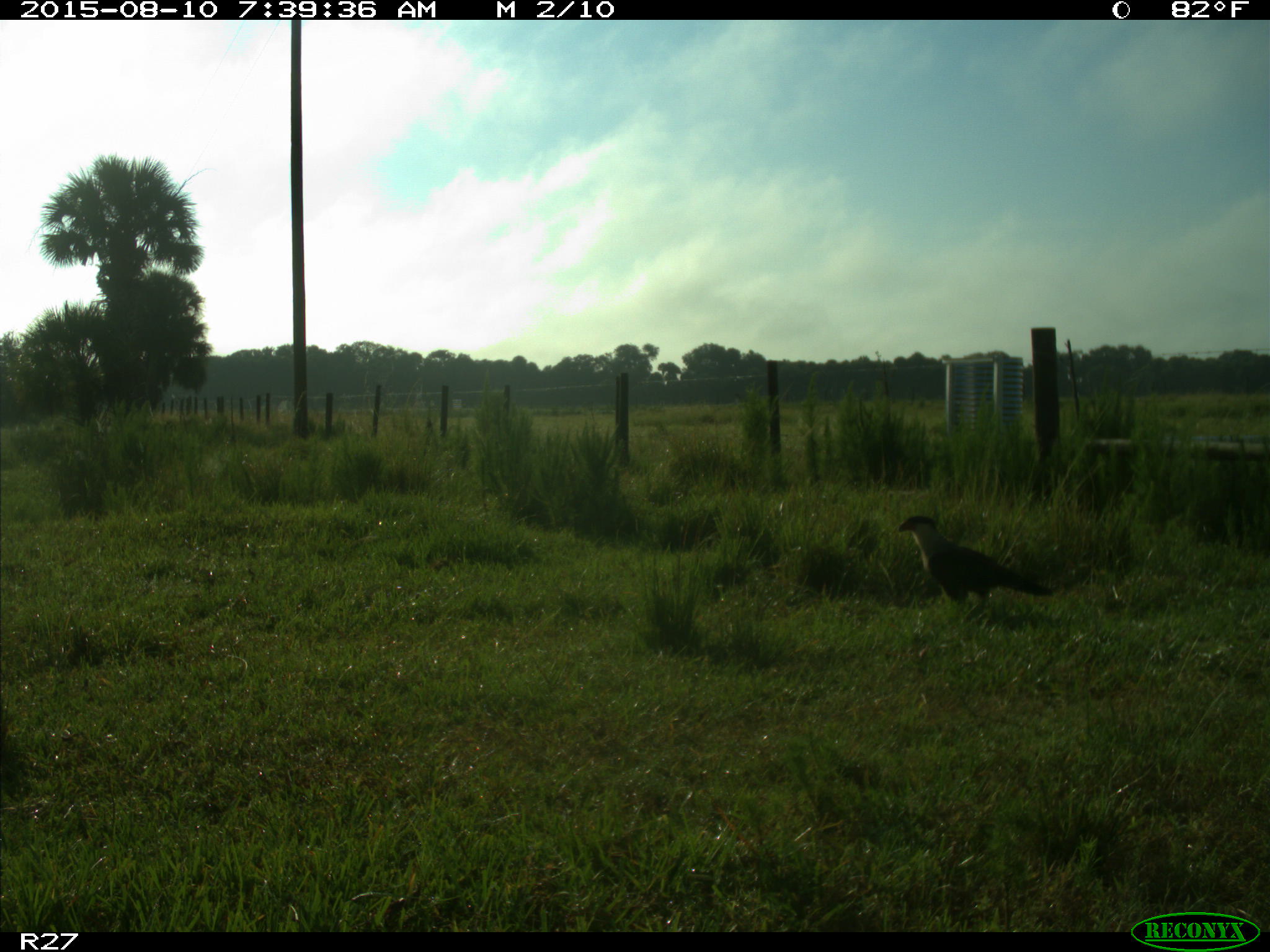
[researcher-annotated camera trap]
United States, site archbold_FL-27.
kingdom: Animalia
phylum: Chordata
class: Aves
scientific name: Aves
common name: birds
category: unidentified bird